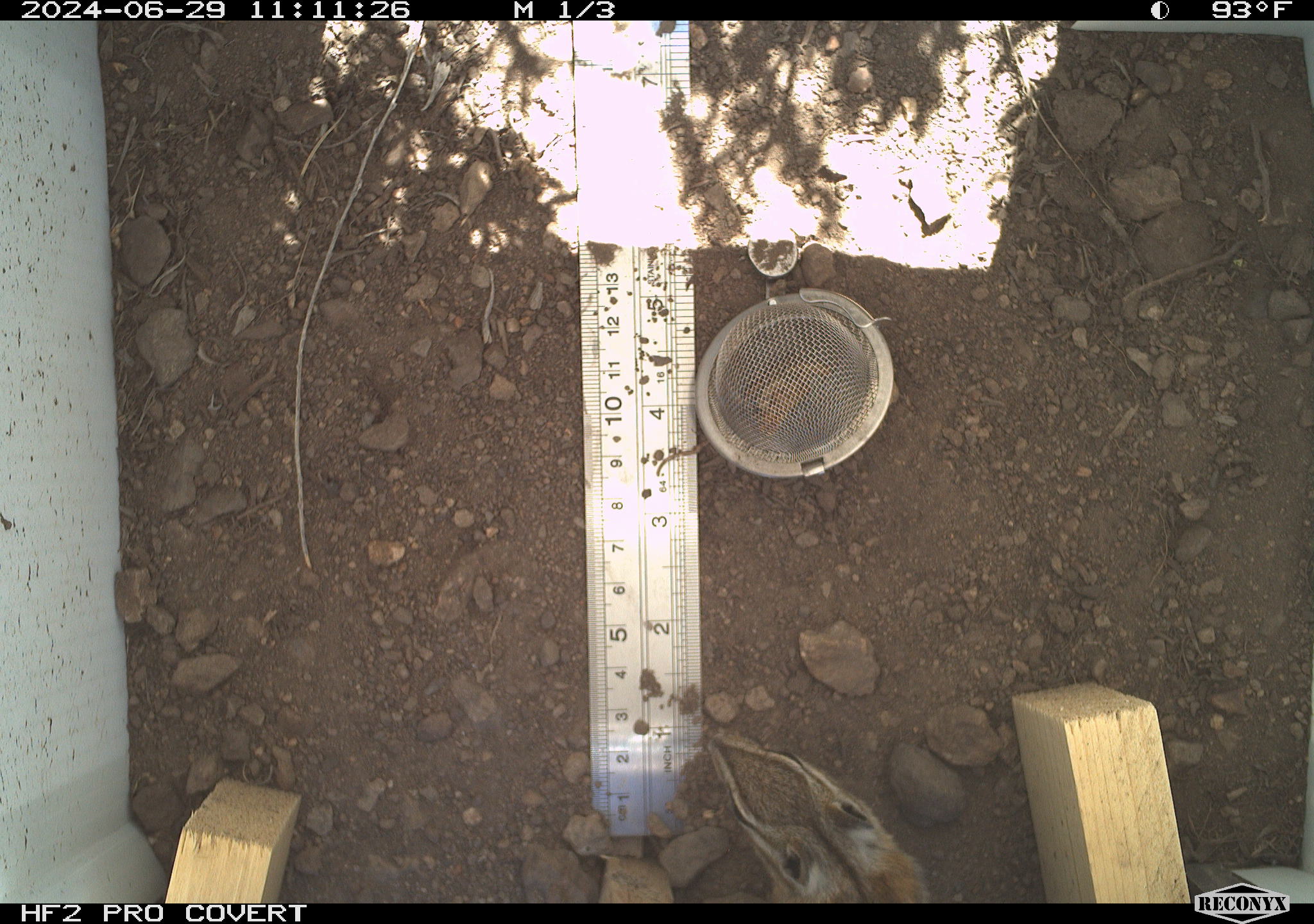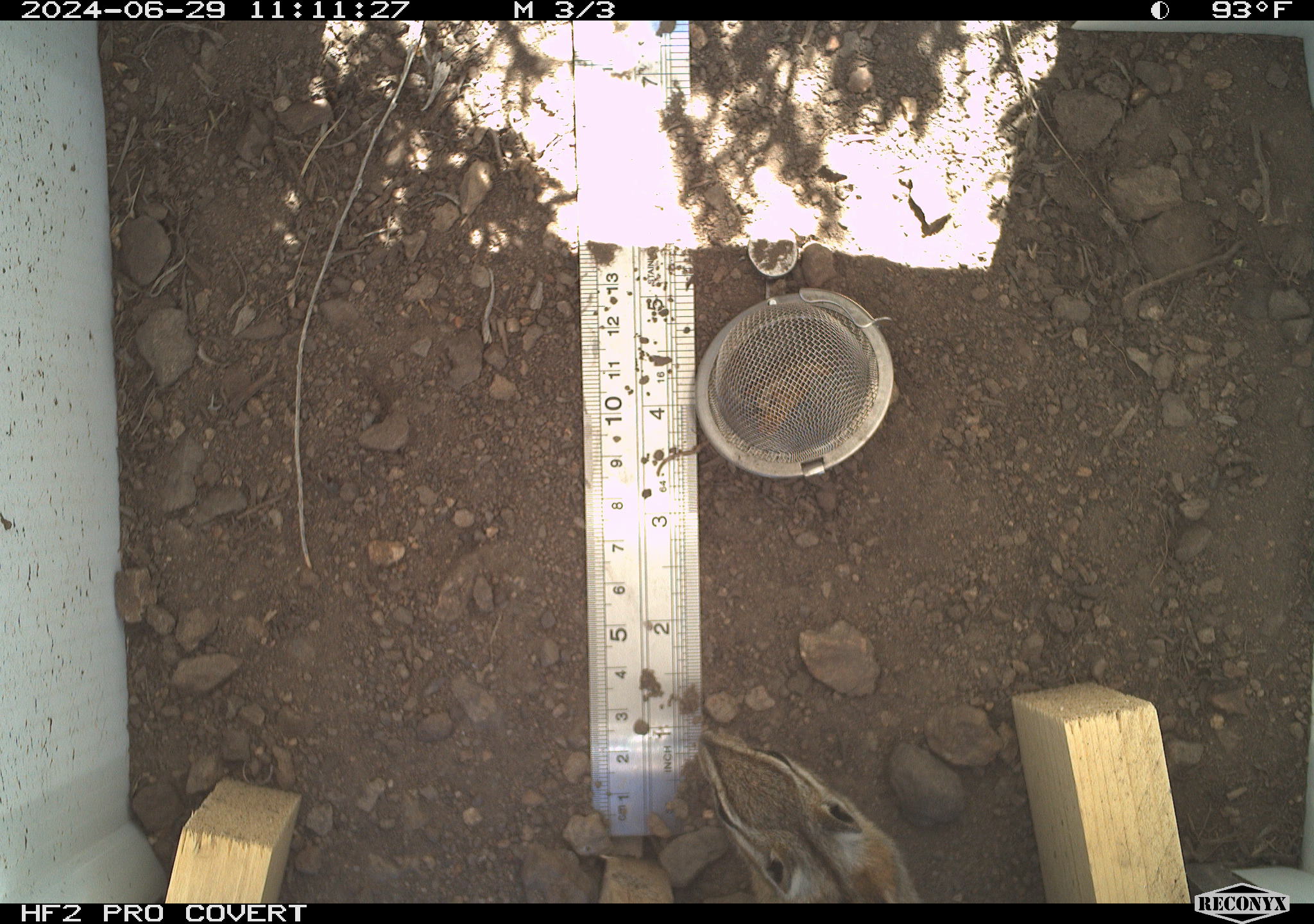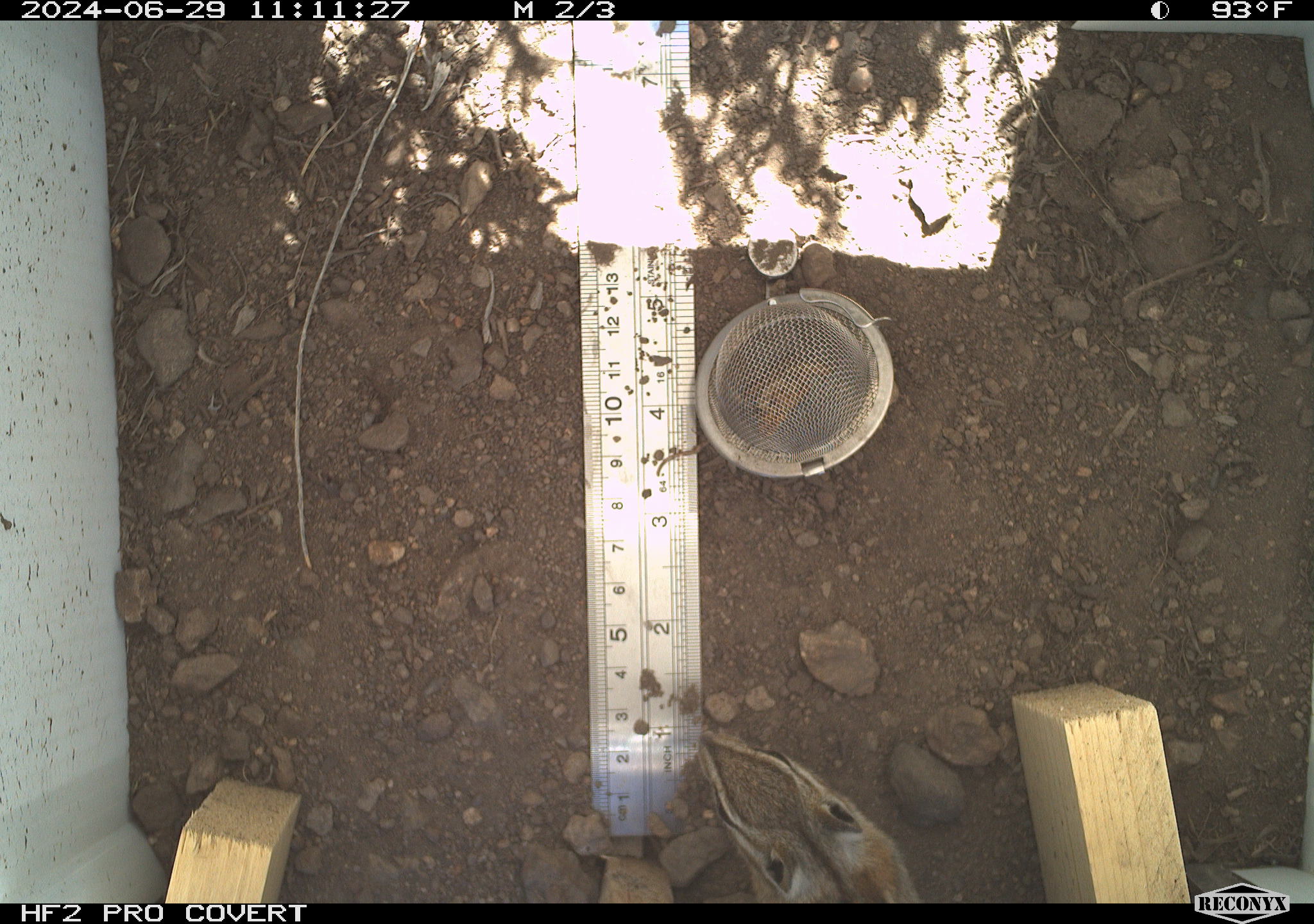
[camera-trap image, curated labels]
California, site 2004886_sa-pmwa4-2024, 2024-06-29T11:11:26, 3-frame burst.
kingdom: Animalia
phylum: Chordata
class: Mammalia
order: Rodentia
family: Sciuridae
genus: Neotamias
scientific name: Neotamias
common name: western chipmunks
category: neotamias species